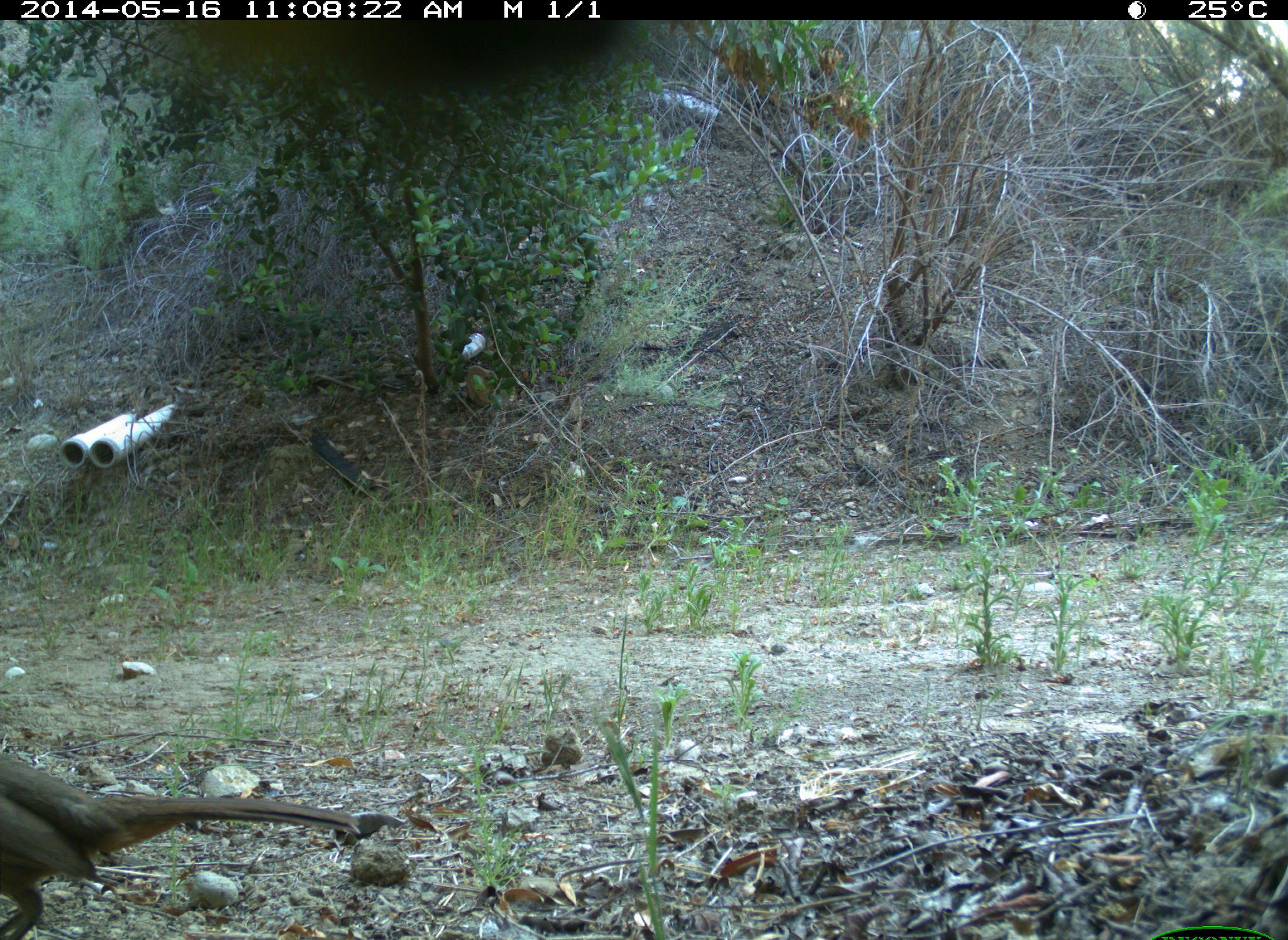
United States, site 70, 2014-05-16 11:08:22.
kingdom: Animalia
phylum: Chordata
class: Aves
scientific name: Aves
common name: bird